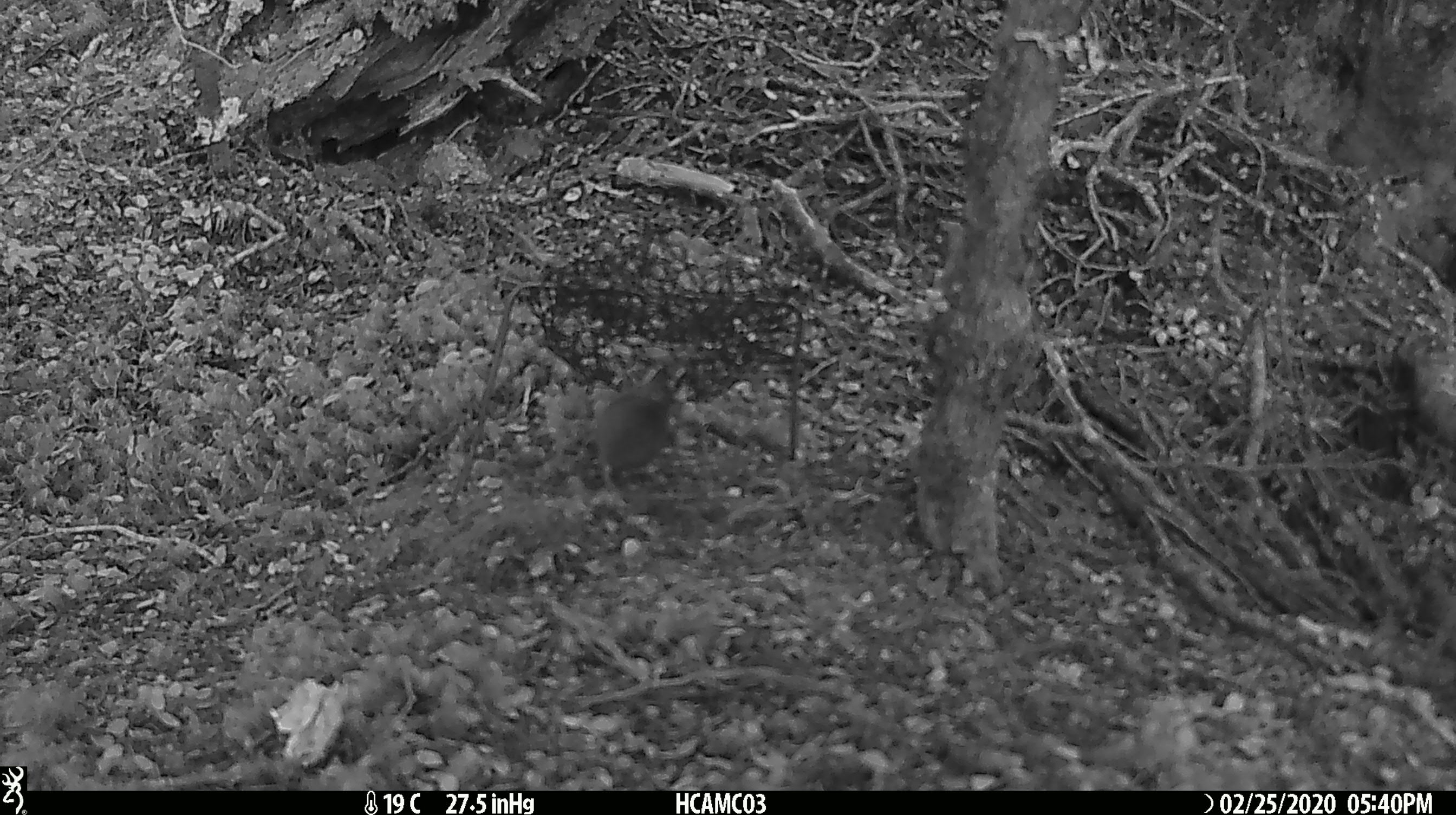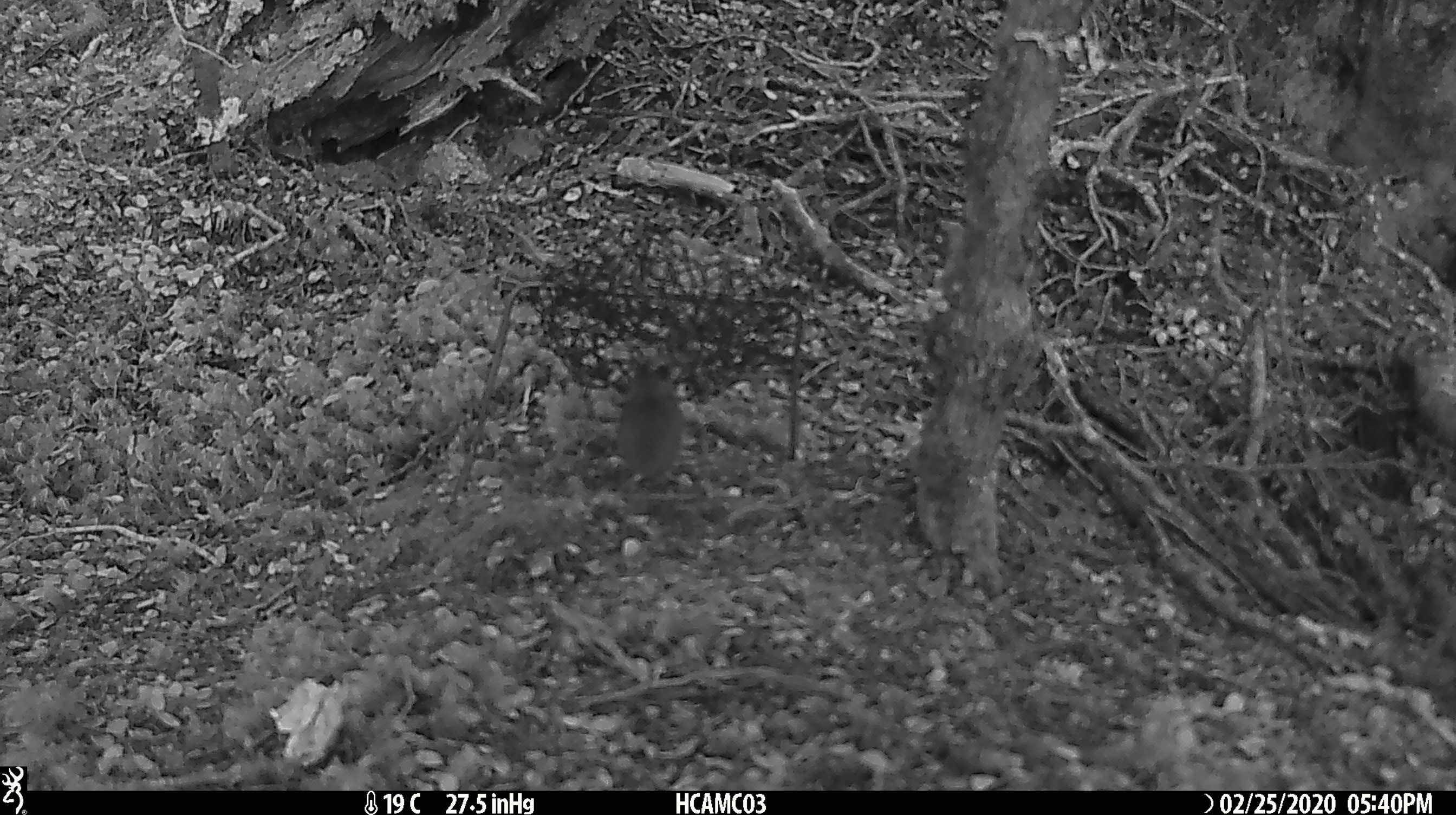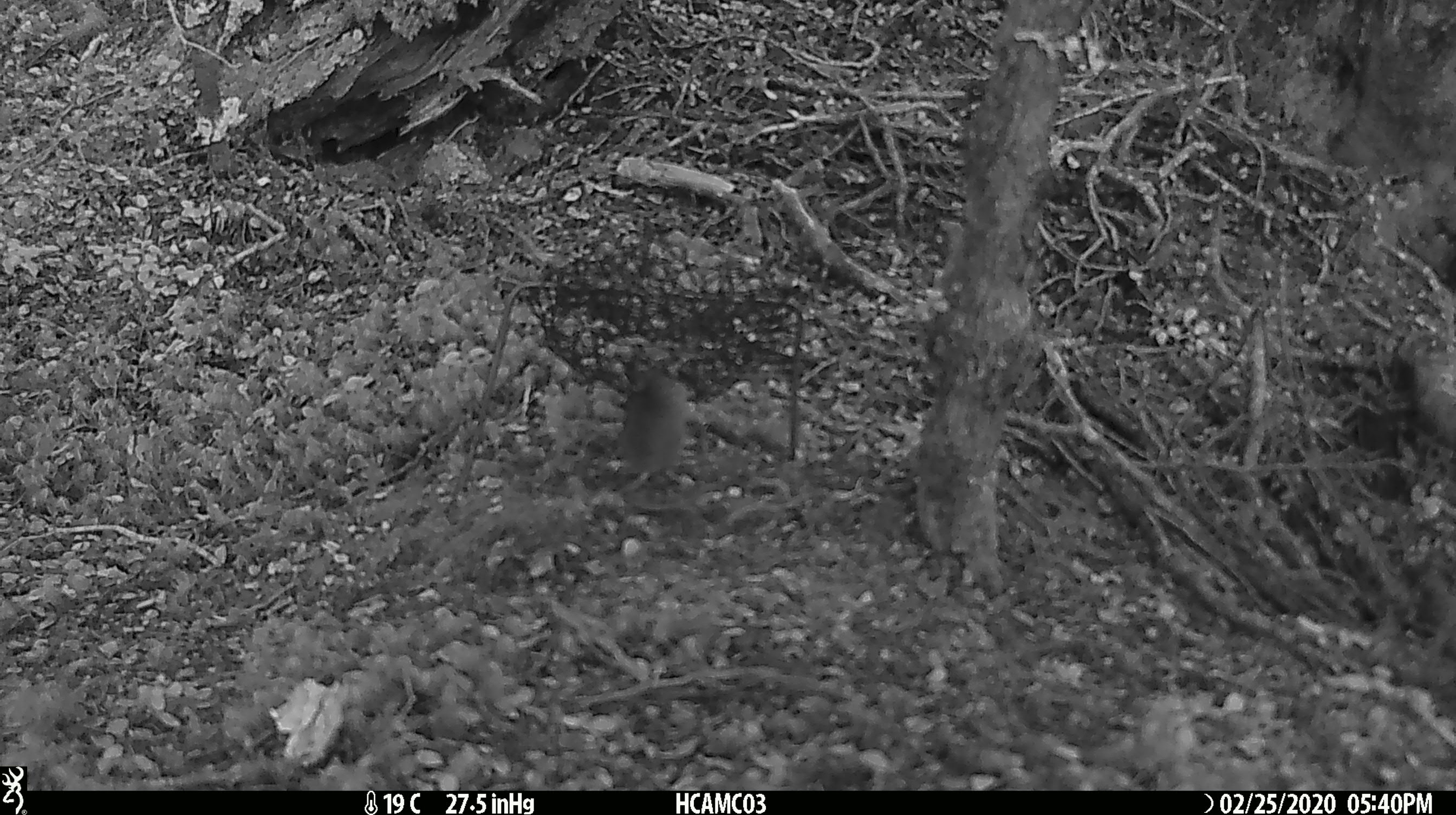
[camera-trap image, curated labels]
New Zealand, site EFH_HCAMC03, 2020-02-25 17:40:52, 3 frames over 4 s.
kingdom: Animalia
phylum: Chordata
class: Mammalia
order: Rodentia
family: Muridae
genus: Mus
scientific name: Mus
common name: mouse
Mouse (Mus).